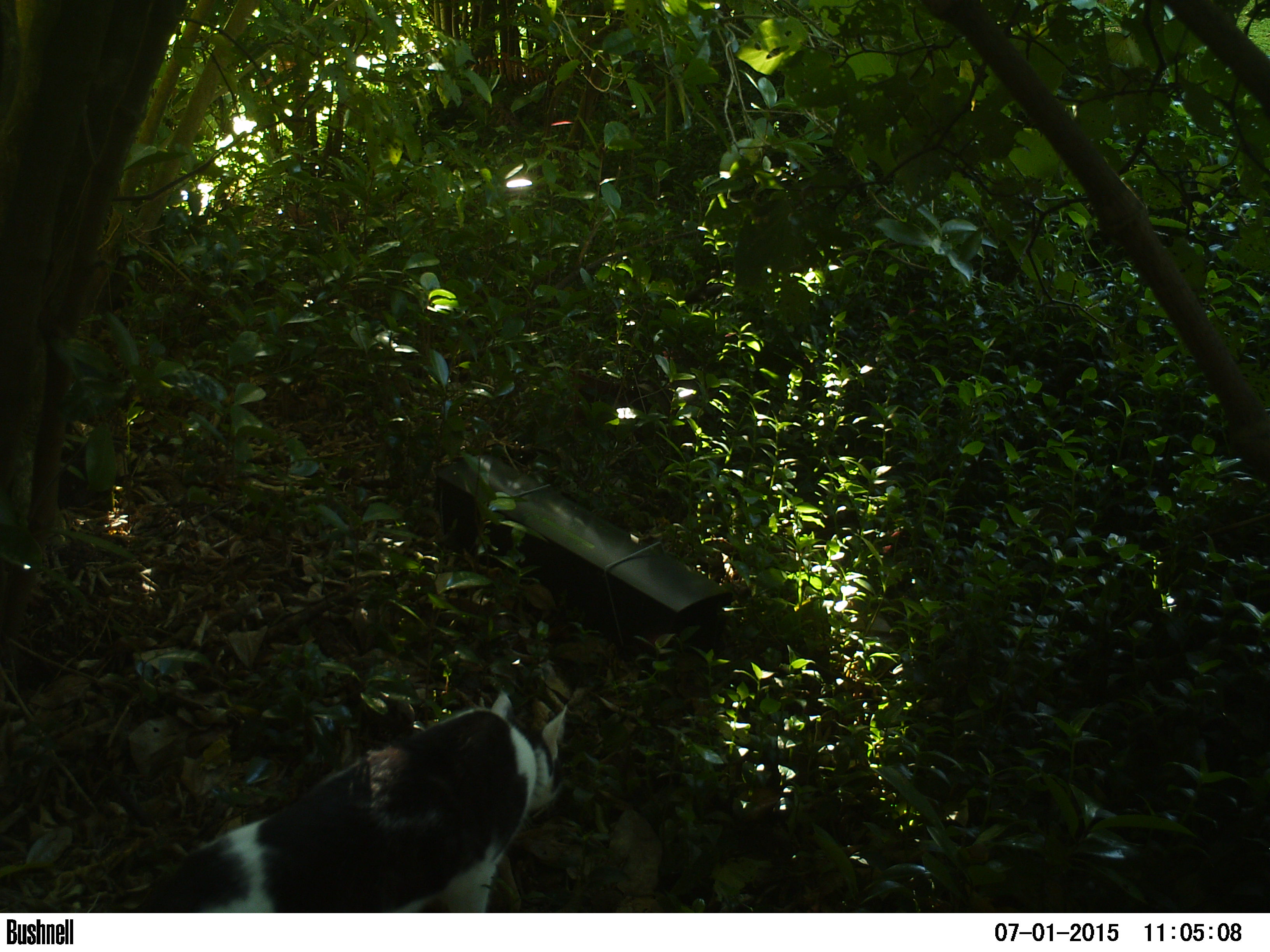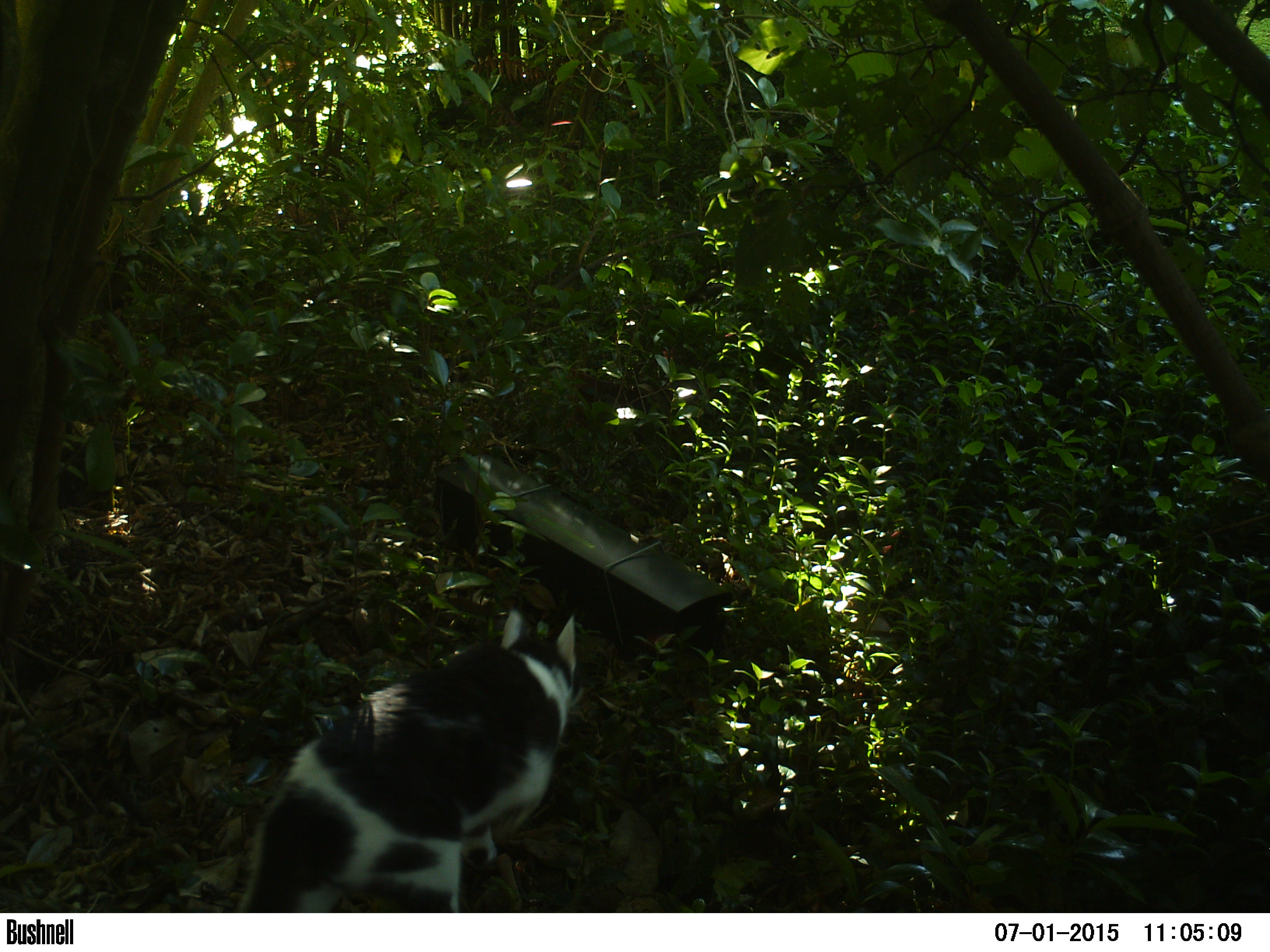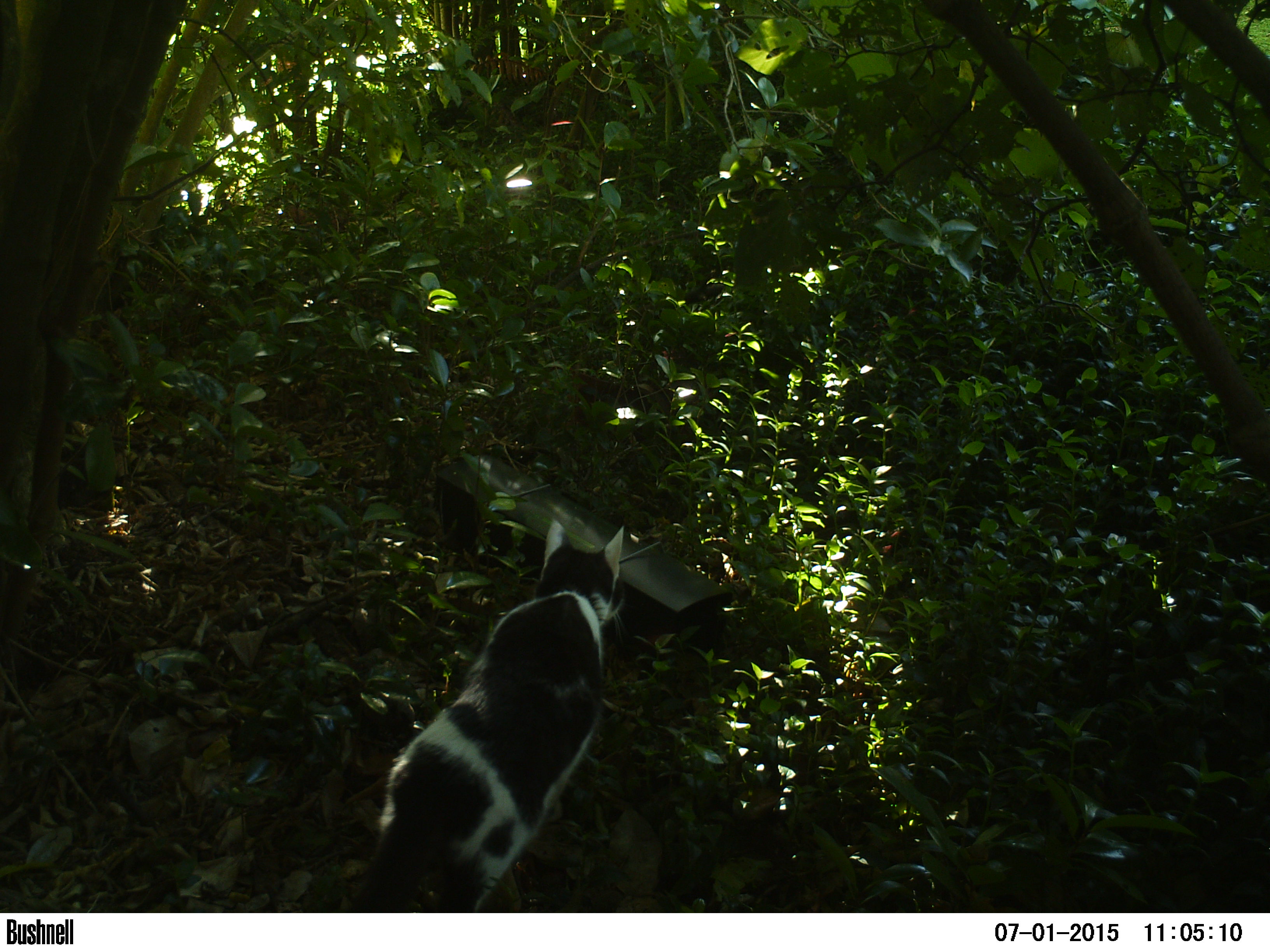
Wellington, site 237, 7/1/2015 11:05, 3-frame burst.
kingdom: Animalia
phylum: Chordata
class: Mammalia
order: Carnivora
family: Felidae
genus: Felis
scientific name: Felis catus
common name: cat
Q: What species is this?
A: Cat (Felis catus).